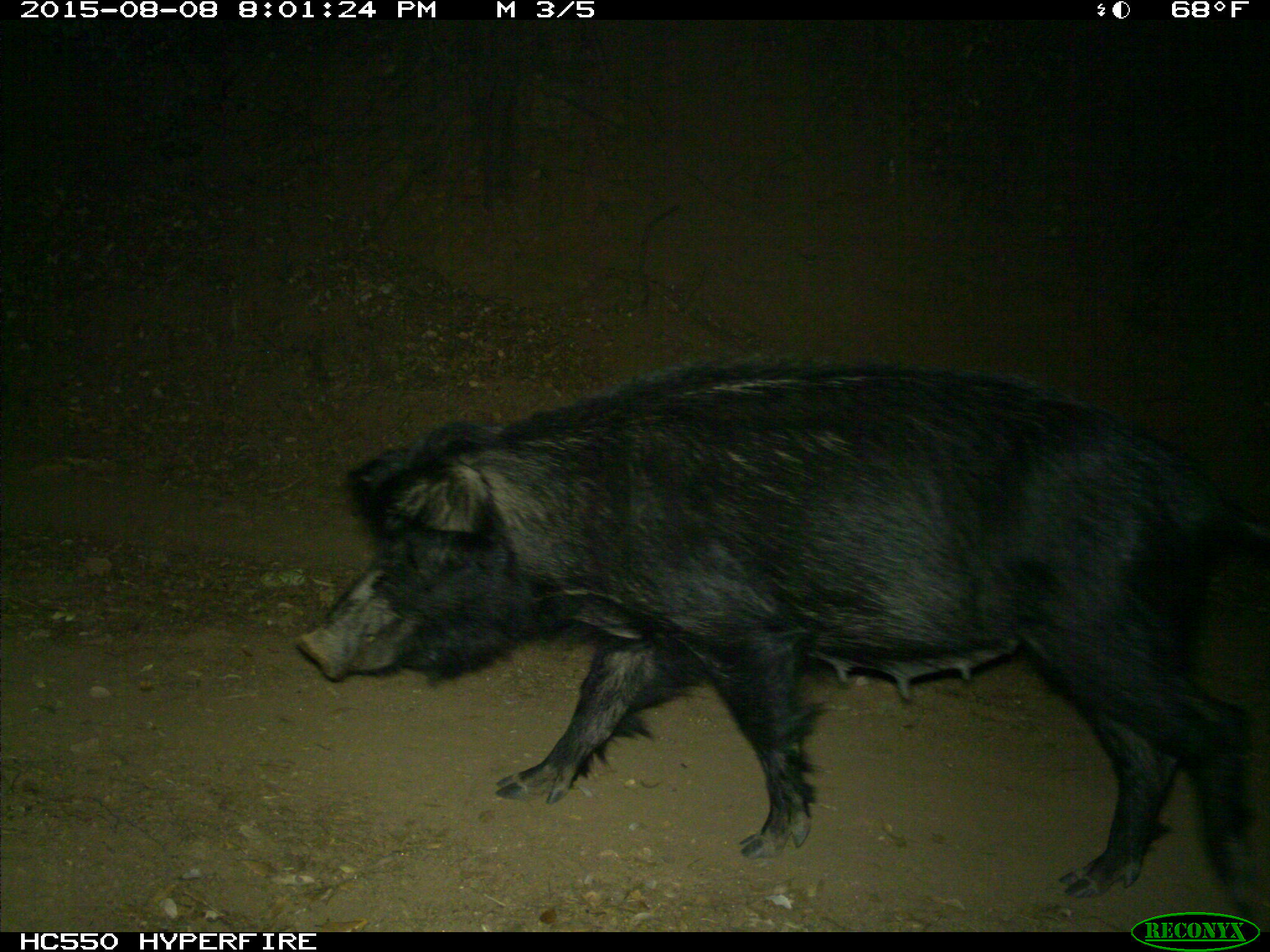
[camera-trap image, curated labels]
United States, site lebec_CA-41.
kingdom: Animalia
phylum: Chordata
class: Mammalia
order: Artiodactyla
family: Suidae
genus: Sus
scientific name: Sus scrofa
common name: wild boar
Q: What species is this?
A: Sus scrofa (wild boar).